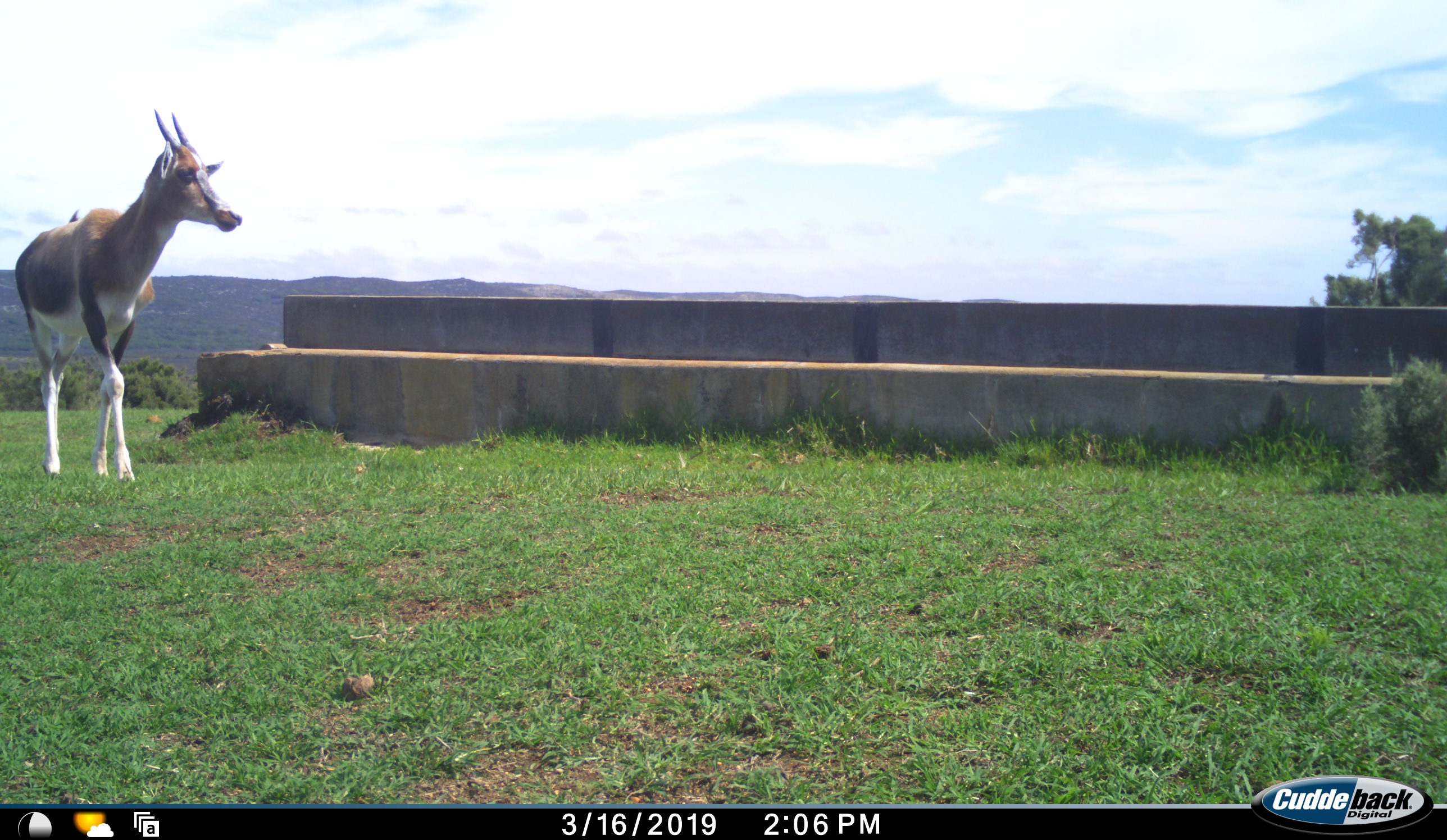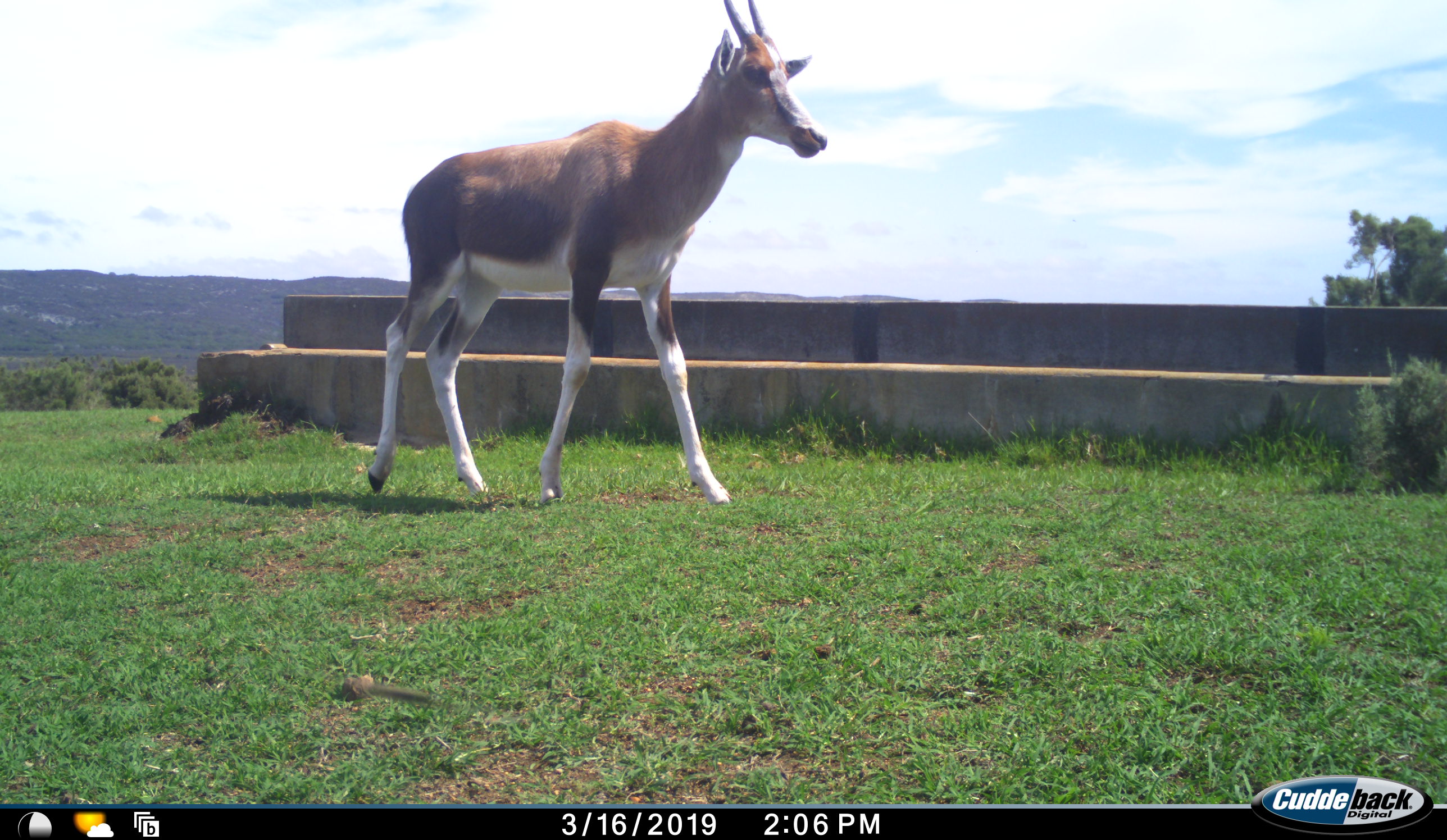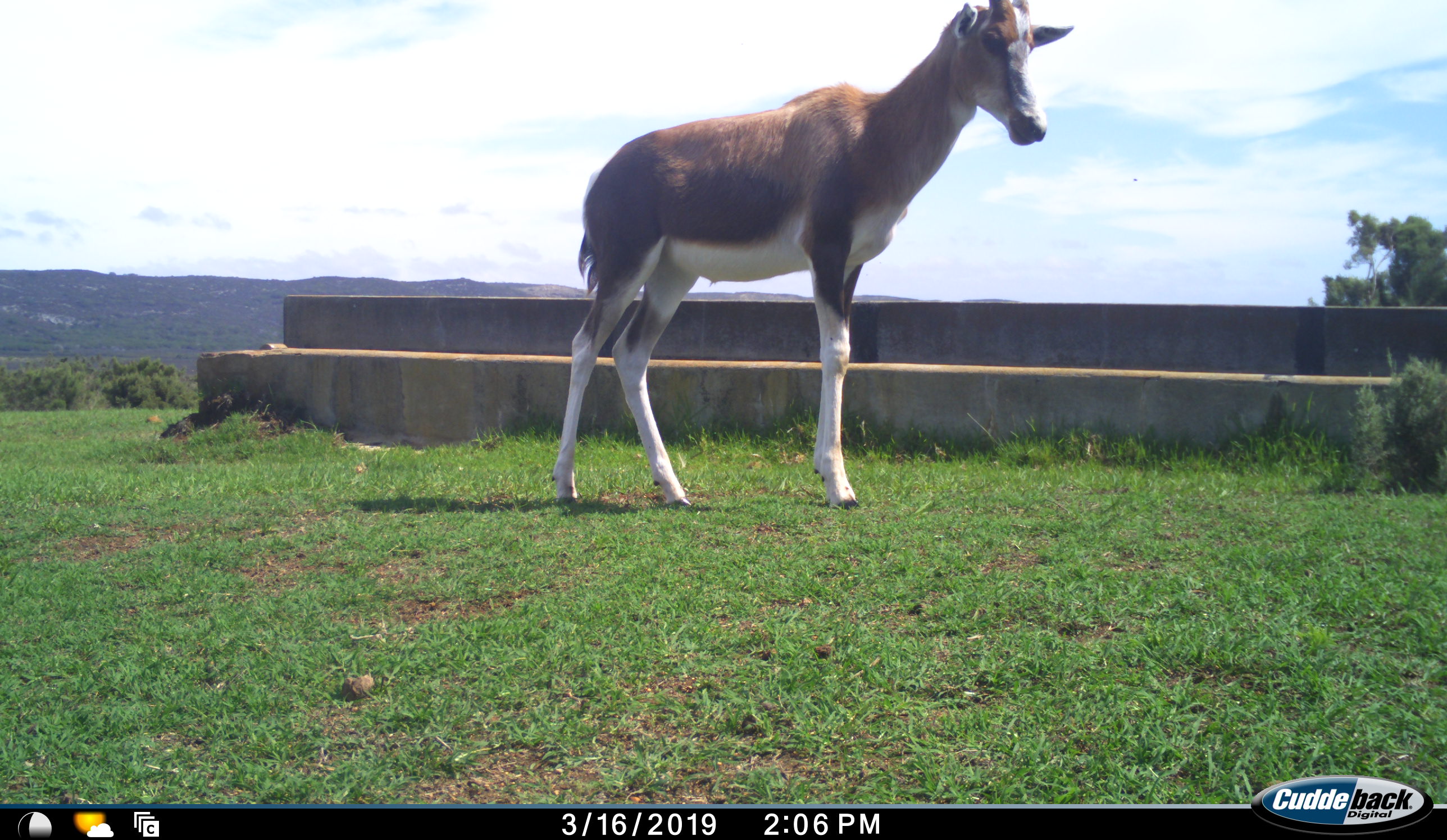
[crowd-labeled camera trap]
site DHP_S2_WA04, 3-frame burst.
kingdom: Animalia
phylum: Chordata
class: Mammalia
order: Artiodactyla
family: Bovidae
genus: Damaliscus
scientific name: Damaliscus pygargus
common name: bontebok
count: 1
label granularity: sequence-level